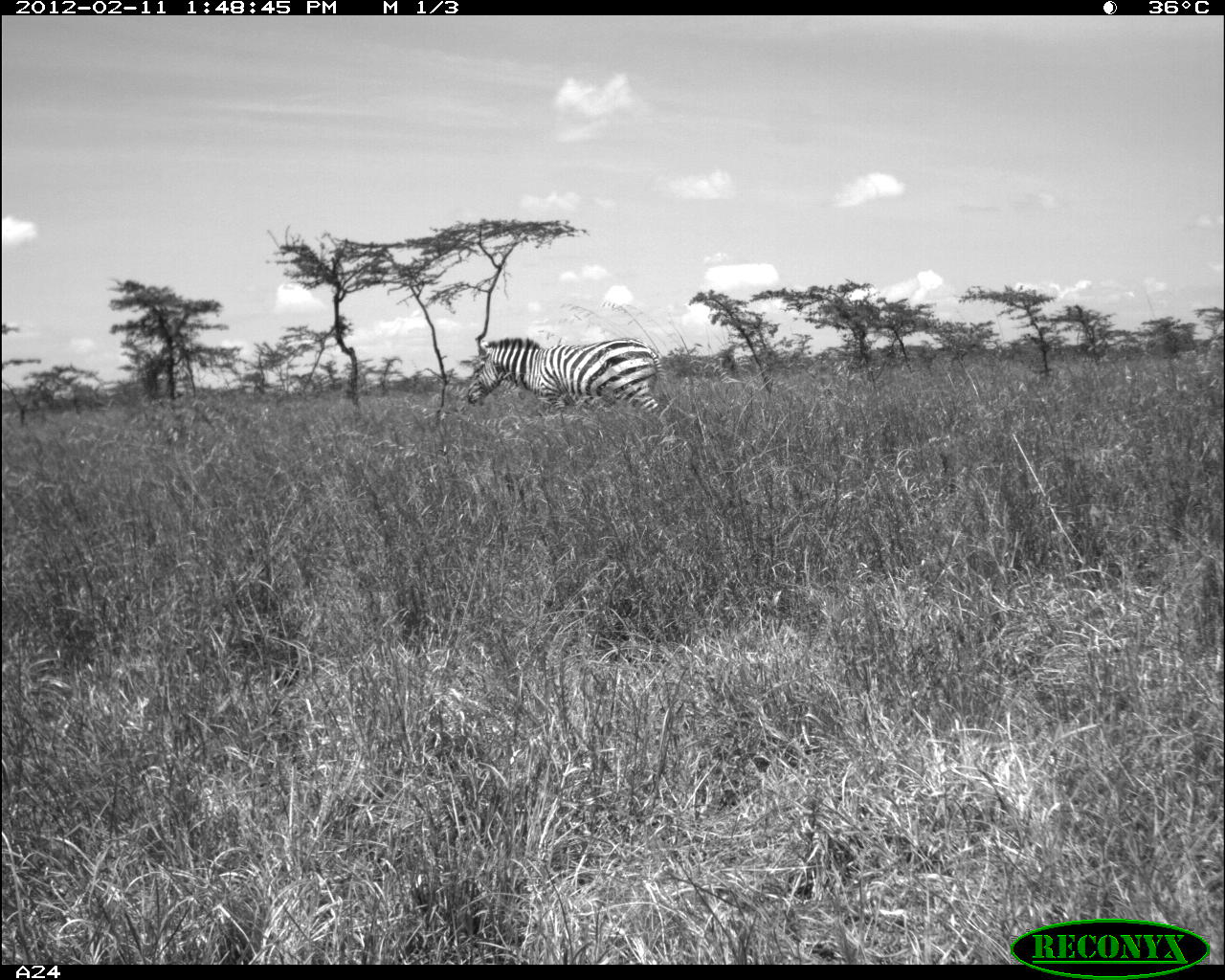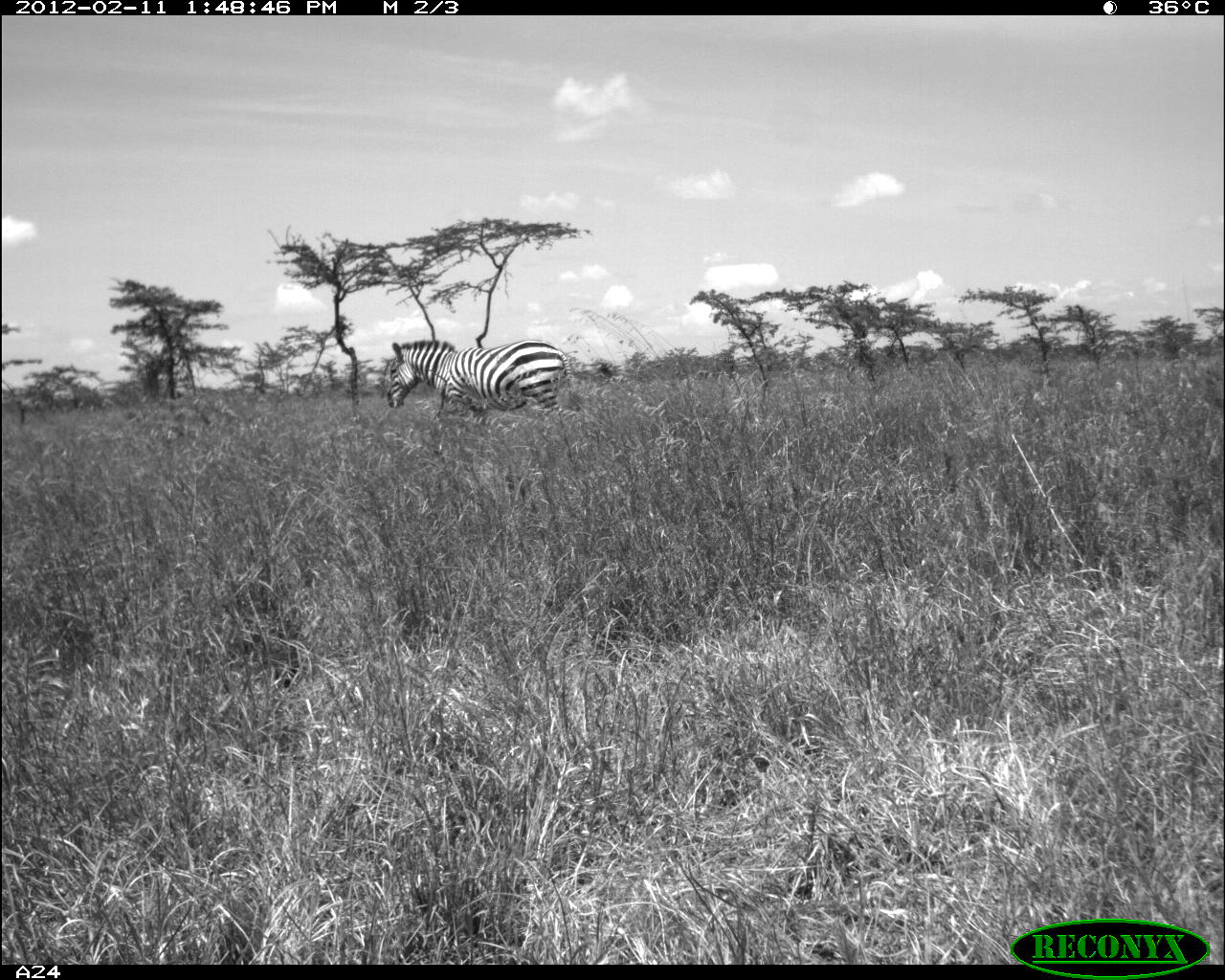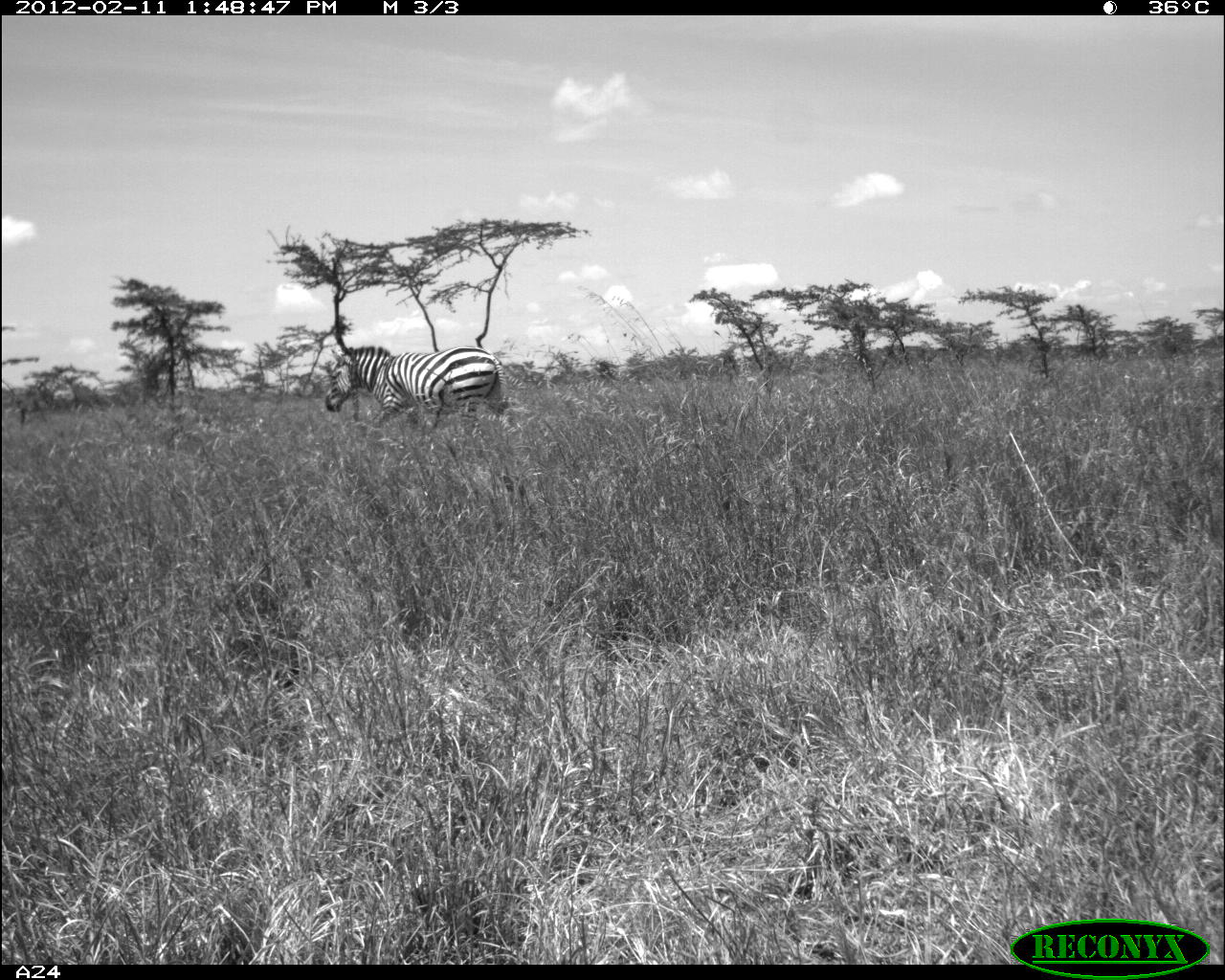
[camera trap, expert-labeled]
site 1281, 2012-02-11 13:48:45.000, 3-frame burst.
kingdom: Animalia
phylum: Chordata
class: Mammalia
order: Perissodactyla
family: Equidae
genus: Equus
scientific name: Equus quagga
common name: plains zebra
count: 1